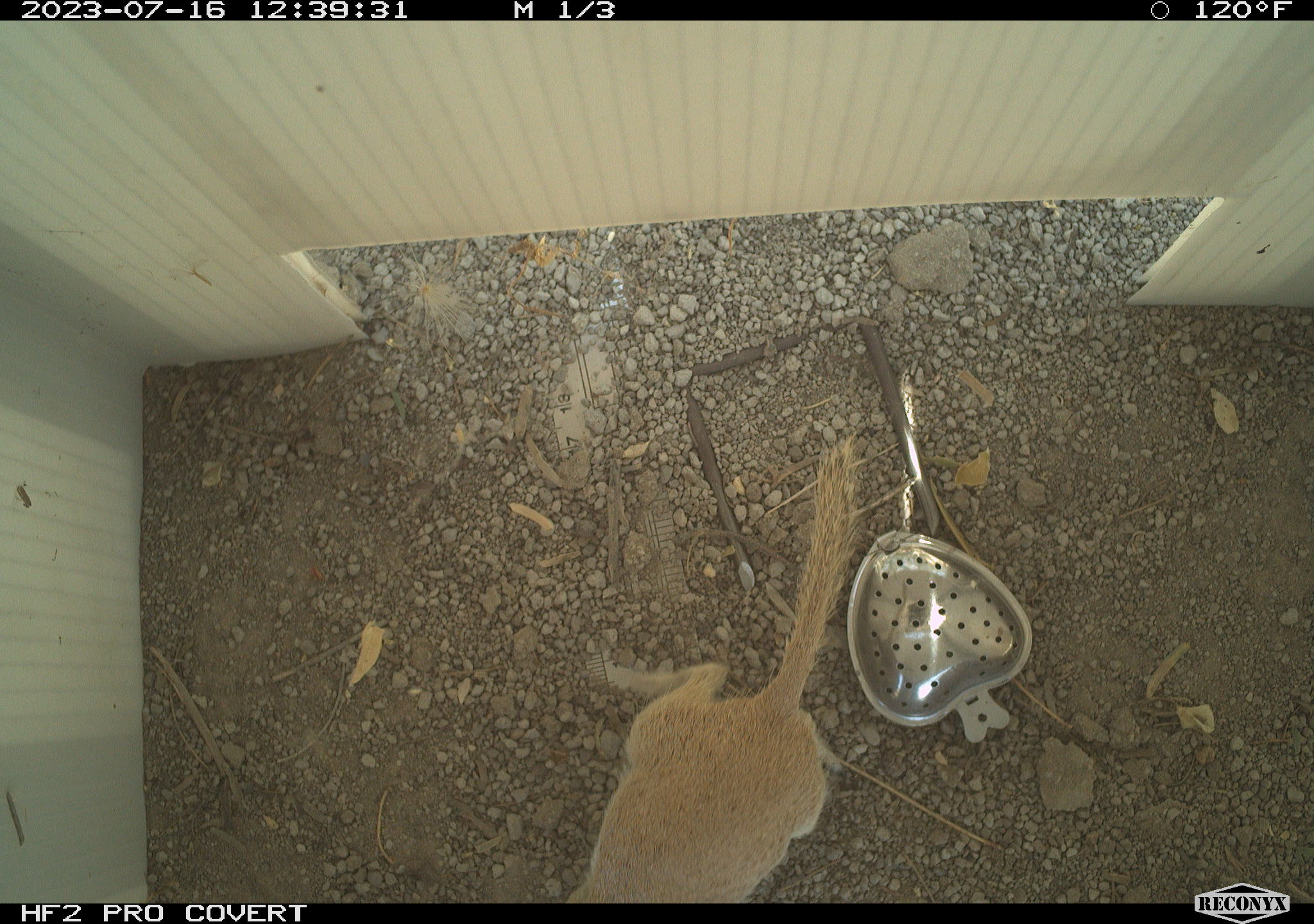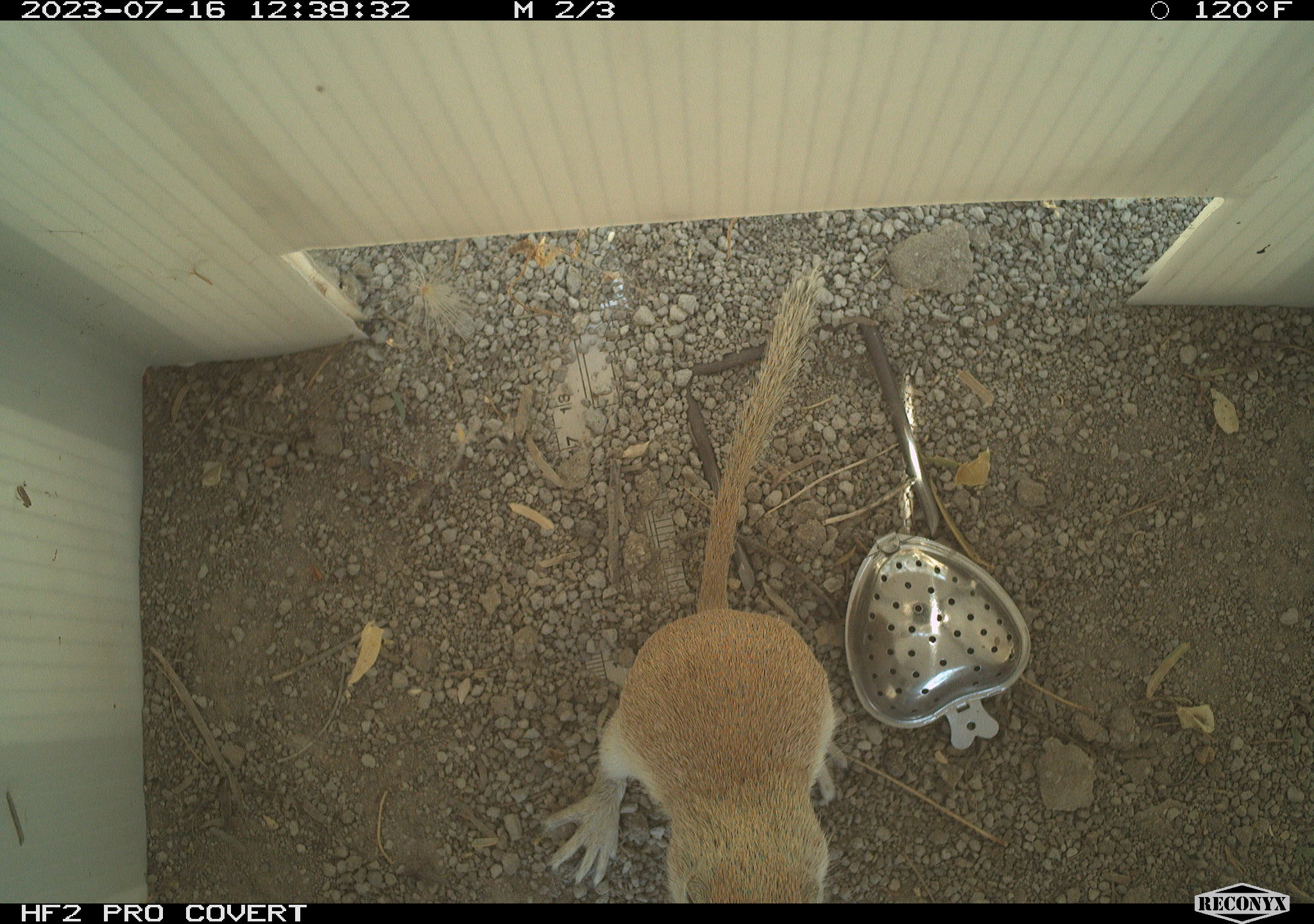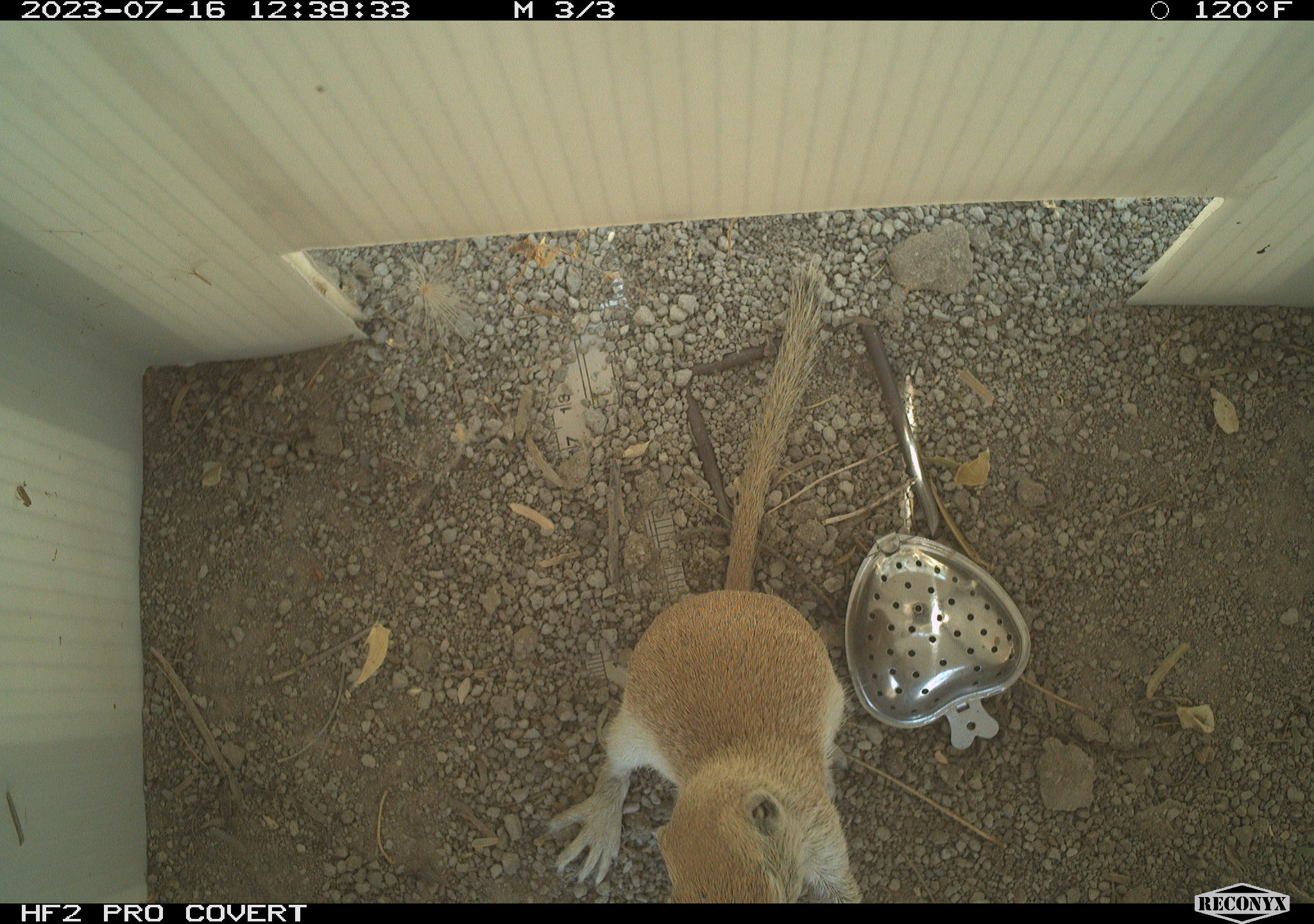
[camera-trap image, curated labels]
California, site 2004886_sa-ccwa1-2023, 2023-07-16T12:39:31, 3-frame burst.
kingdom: Animalia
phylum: Chordata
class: Mammalia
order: Rodentia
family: Sciuridae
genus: Xerospermophilus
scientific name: Xerospermophilus tereticaudus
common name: round-tailed ground squirrel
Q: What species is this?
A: Round-tailed ground squirrel (Xerospermophilus tereticaudus).